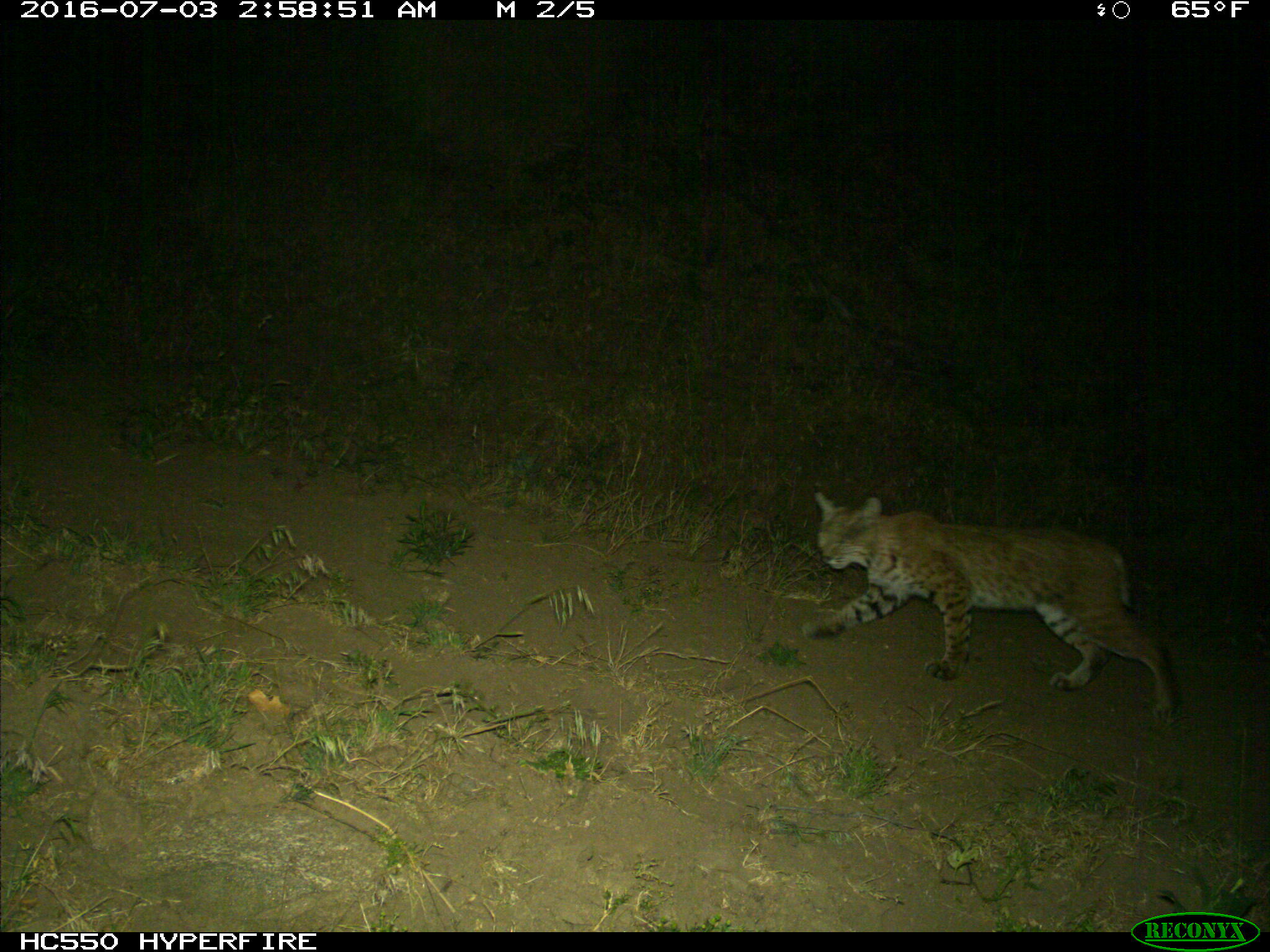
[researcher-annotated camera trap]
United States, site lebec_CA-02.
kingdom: Animalia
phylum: Chordata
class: Mammalia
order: Carnivora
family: Felidae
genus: Lynx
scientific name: Lynx rufus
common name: bobcat